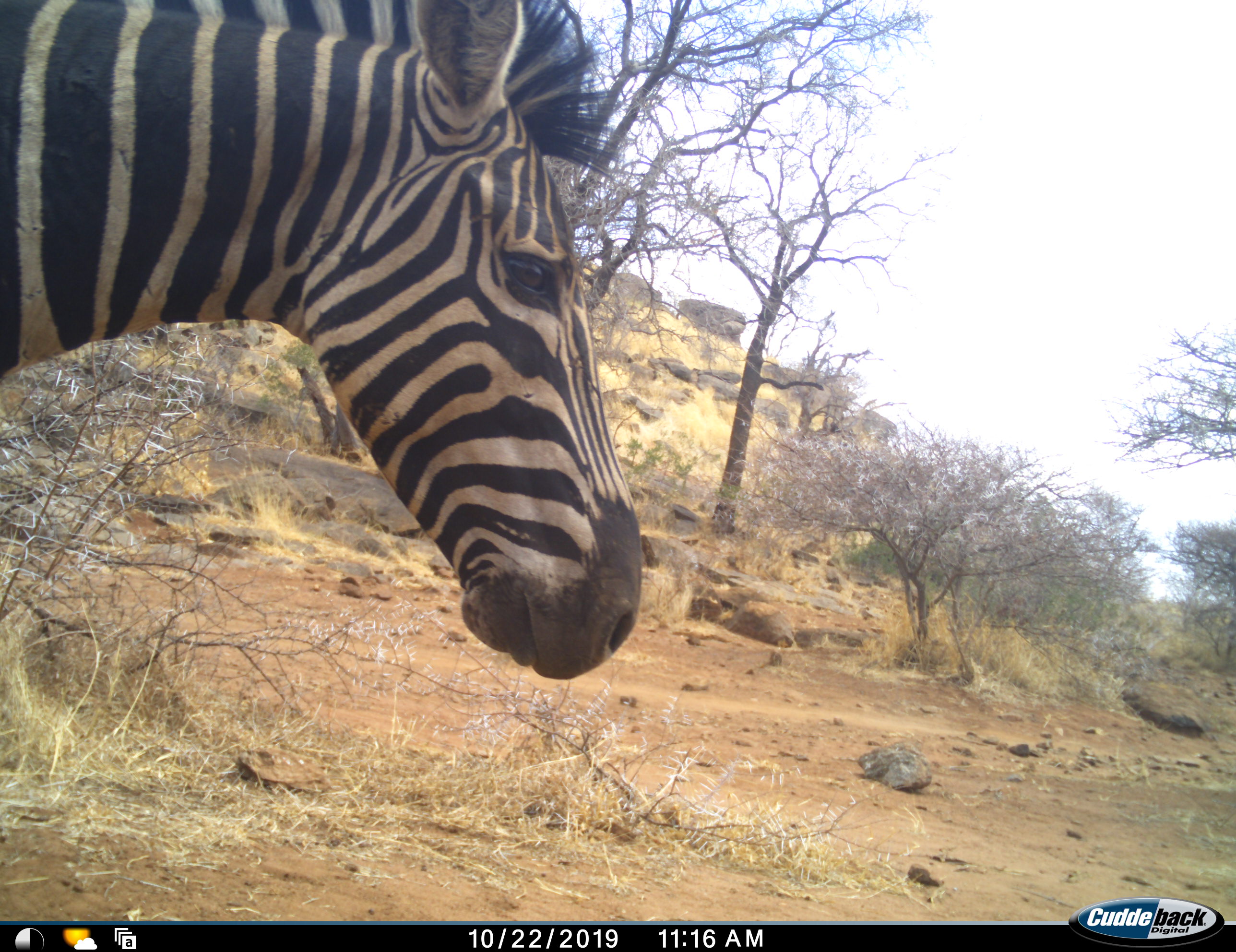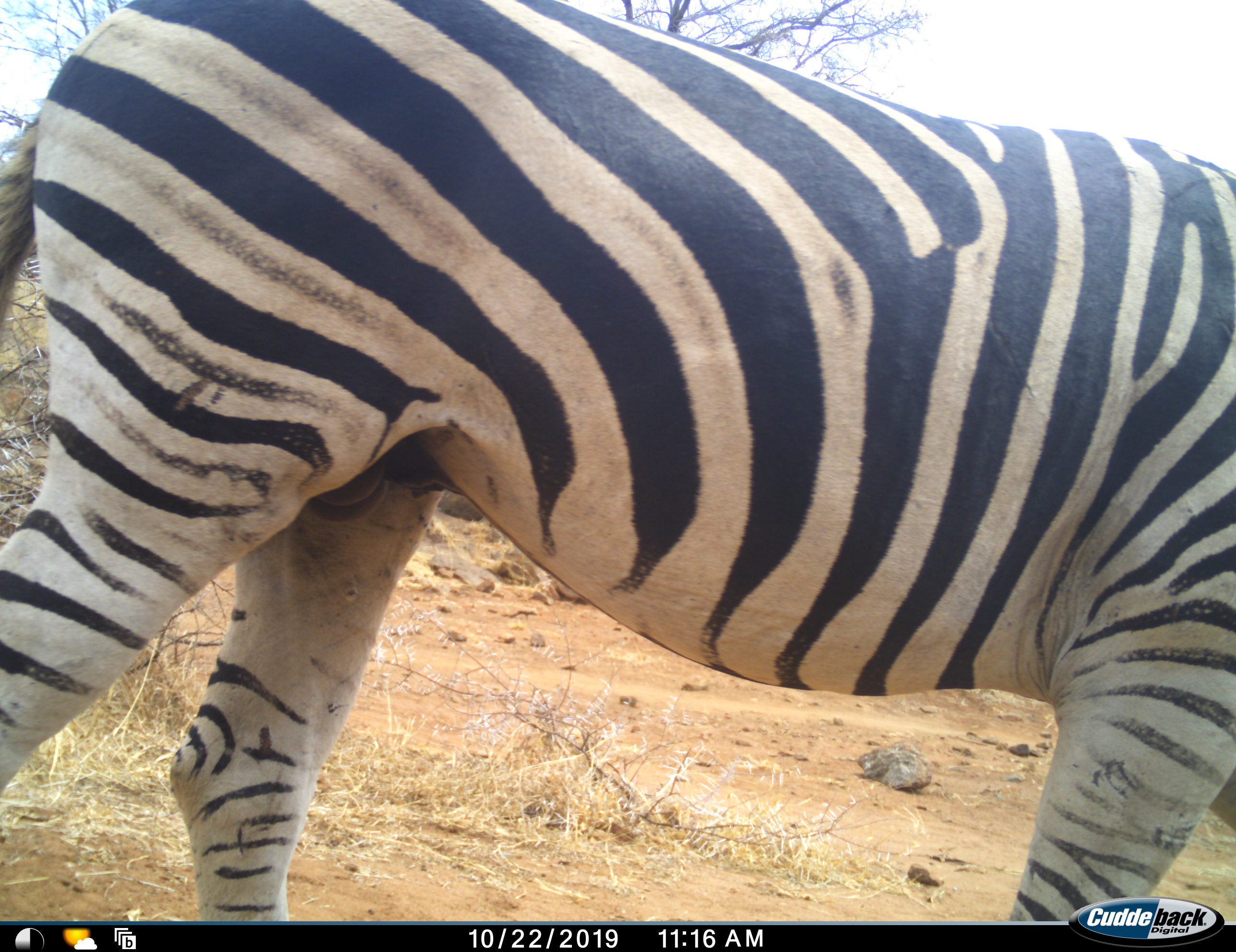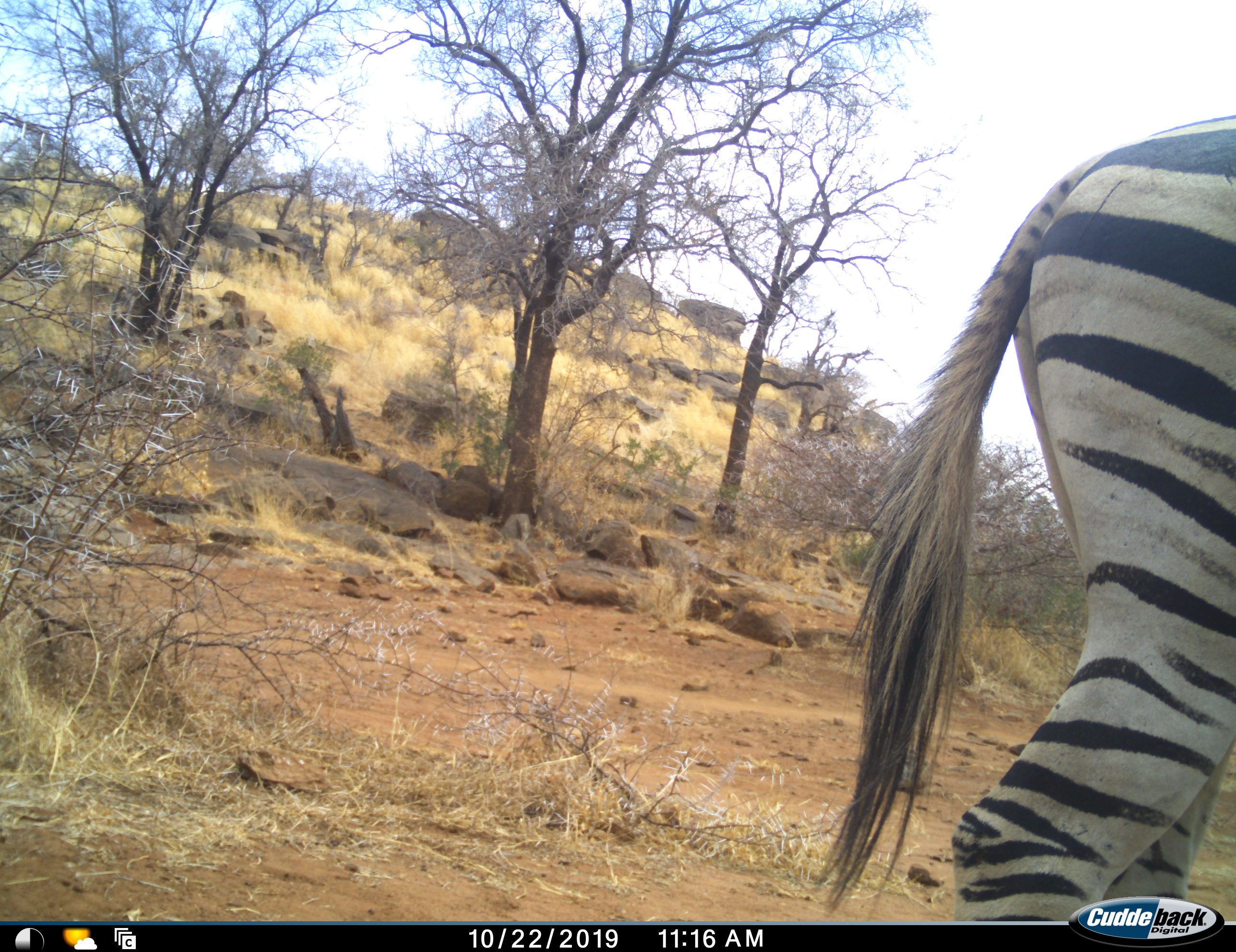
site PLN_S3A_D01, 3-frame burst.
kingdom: Animalia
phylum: Chordata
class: Mammalia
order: Perissodactyla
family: Equidae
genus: Equus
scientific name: Equus quagga burchellii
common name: burchell's zebra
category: zebraburchells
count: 1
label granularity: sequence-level